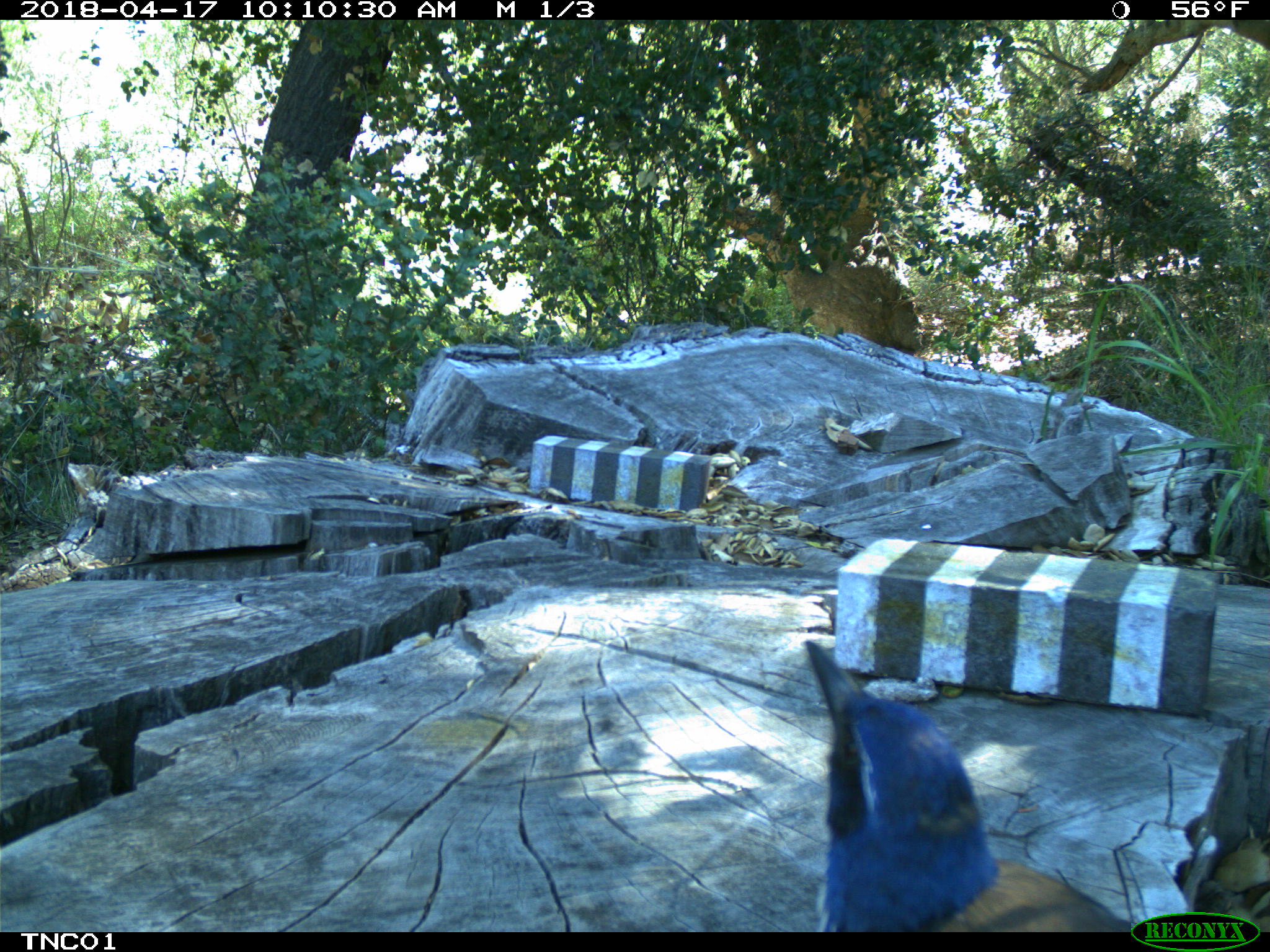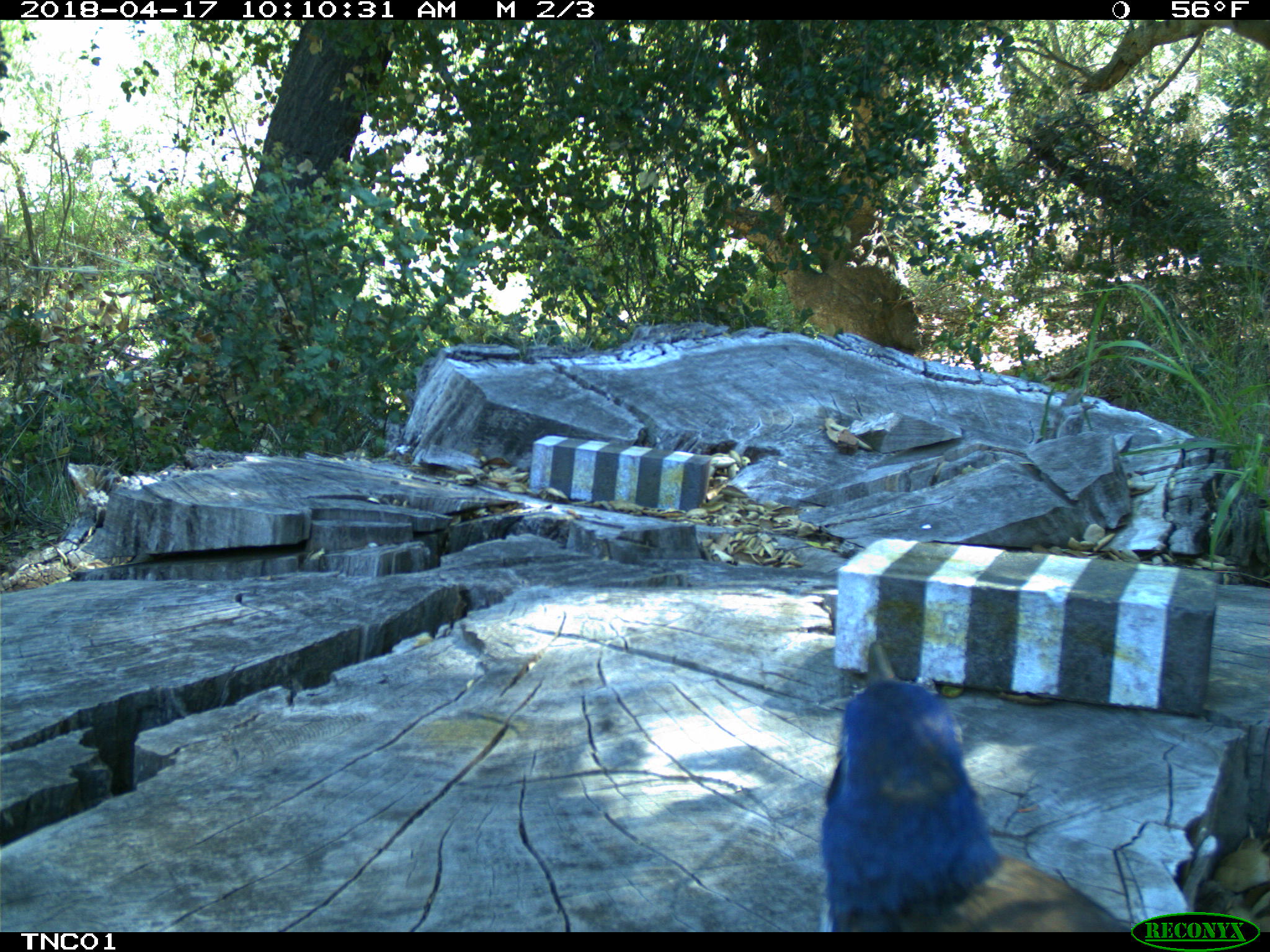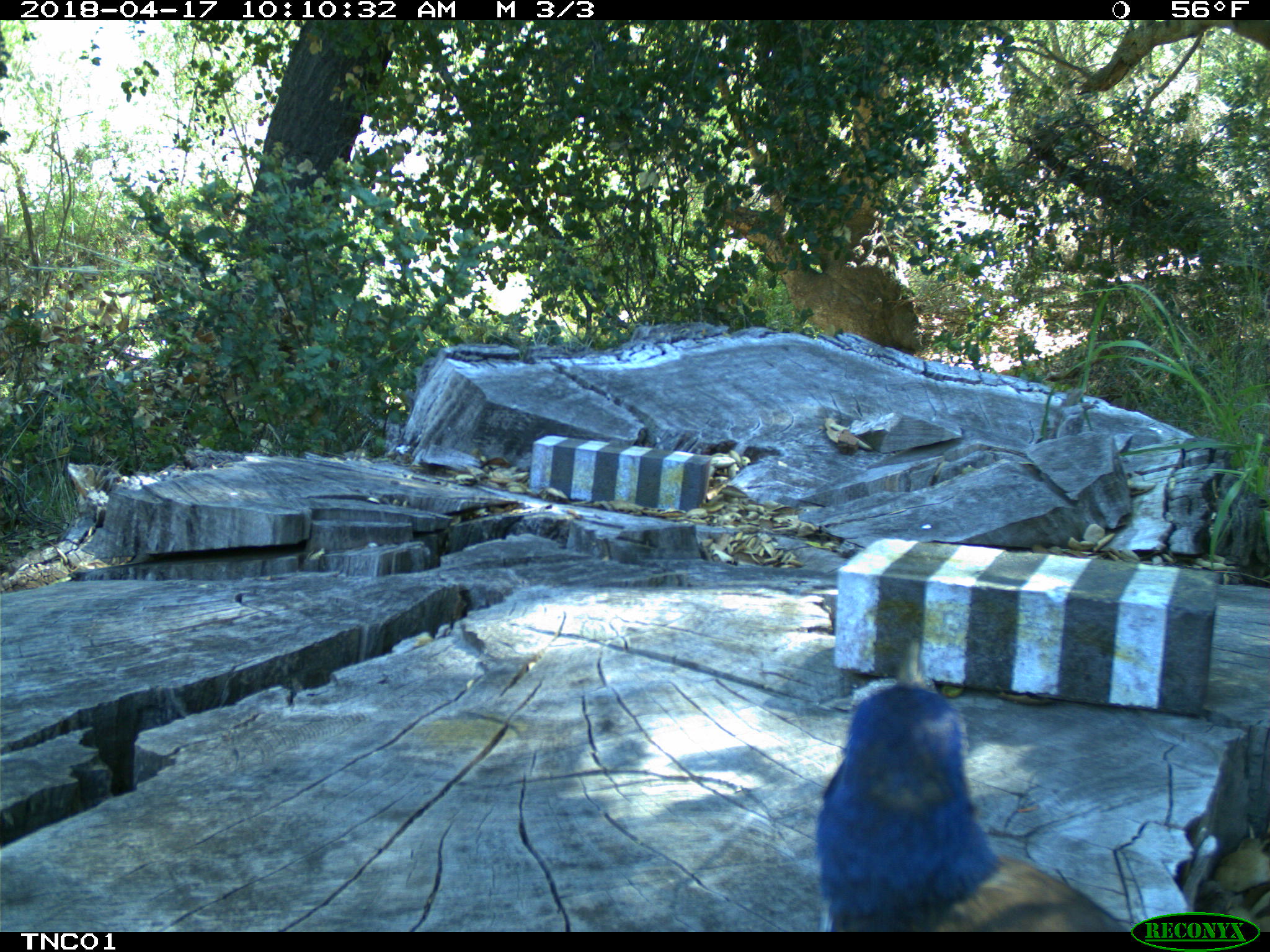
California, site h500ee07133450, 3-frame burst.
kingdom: Animalia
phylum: Chordata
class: Aves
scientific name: Aves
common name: bird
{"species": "bird (Aves)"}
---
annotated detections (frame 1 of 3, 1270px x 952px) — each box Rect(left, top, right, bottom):
bird: Rect(802, 637, 1138, 932)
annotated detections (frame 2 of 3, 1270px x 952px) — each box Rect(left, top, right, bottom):
bird: Rect(816, 640, 1126, 928)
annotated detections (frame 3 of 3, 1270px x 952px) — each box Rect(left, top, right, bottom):
bird: Rect(814, 636, 1129, 934)